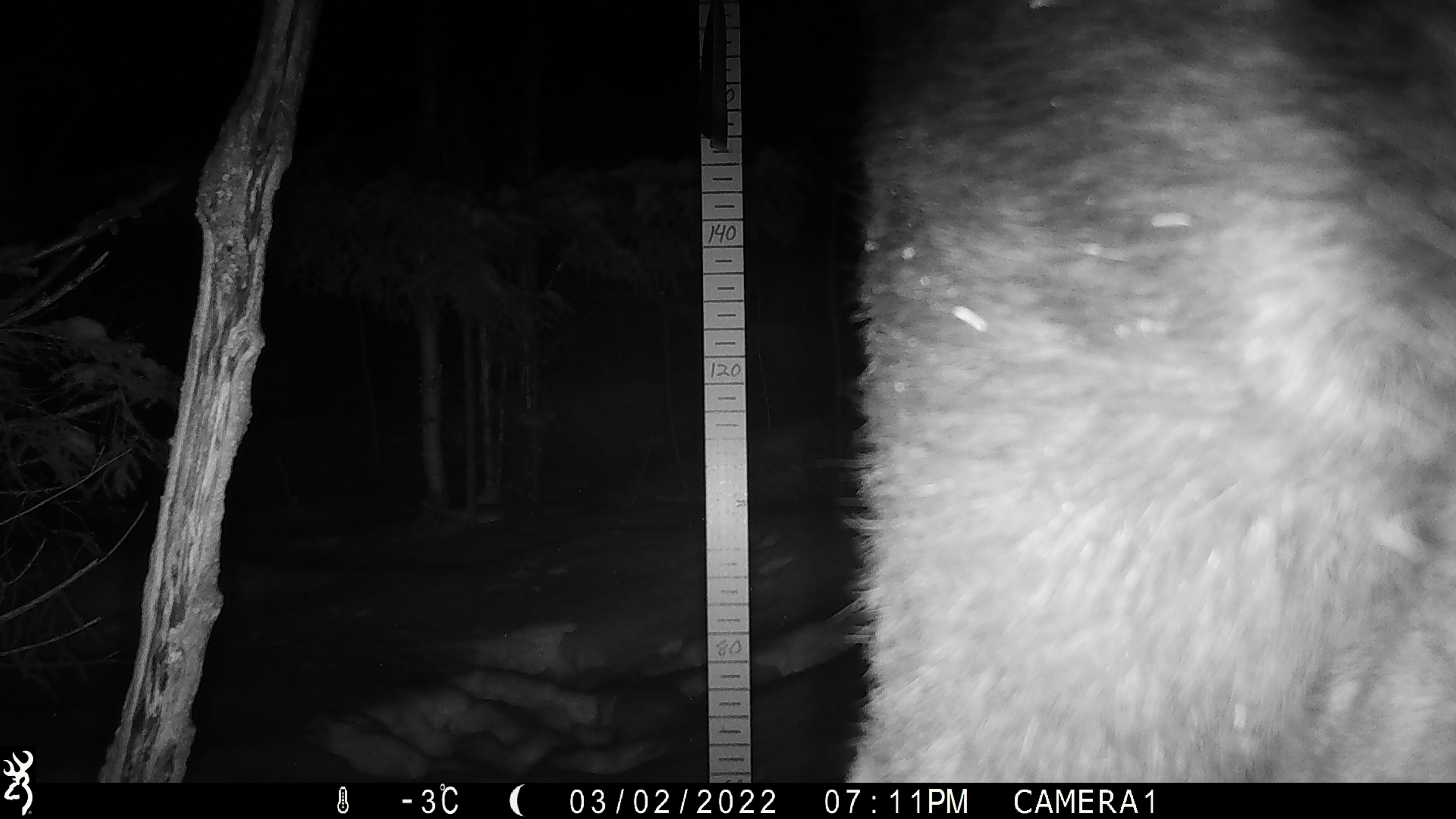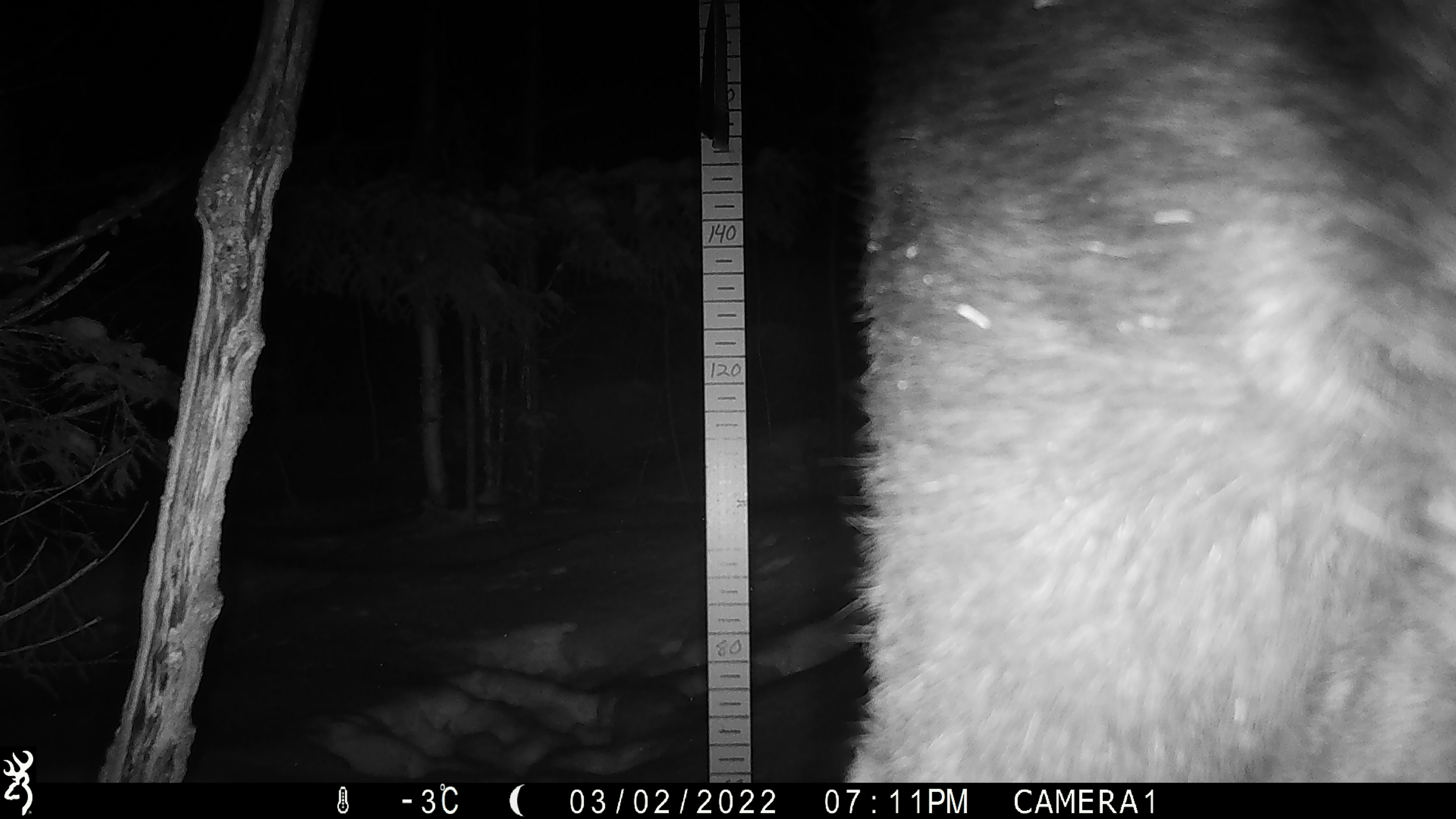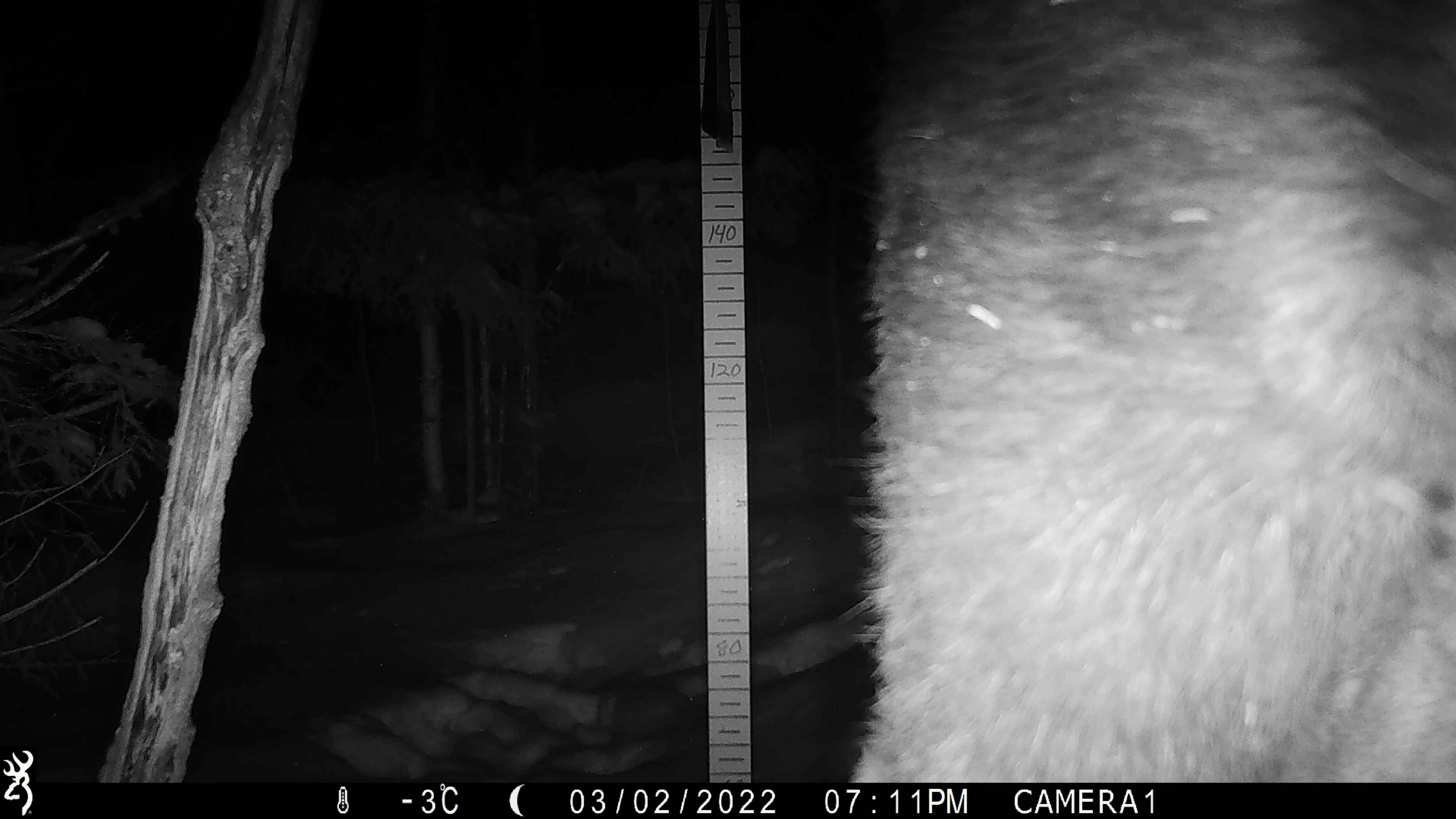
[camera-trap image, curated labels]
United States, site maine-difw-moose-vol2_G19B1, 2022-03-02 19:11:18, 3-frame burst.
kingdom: Animalia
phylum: Chordata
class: Mammalia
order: Artiodactyla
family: Cervidae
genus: Alces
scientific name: Alces alces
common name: moose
Moose (Alces alces).